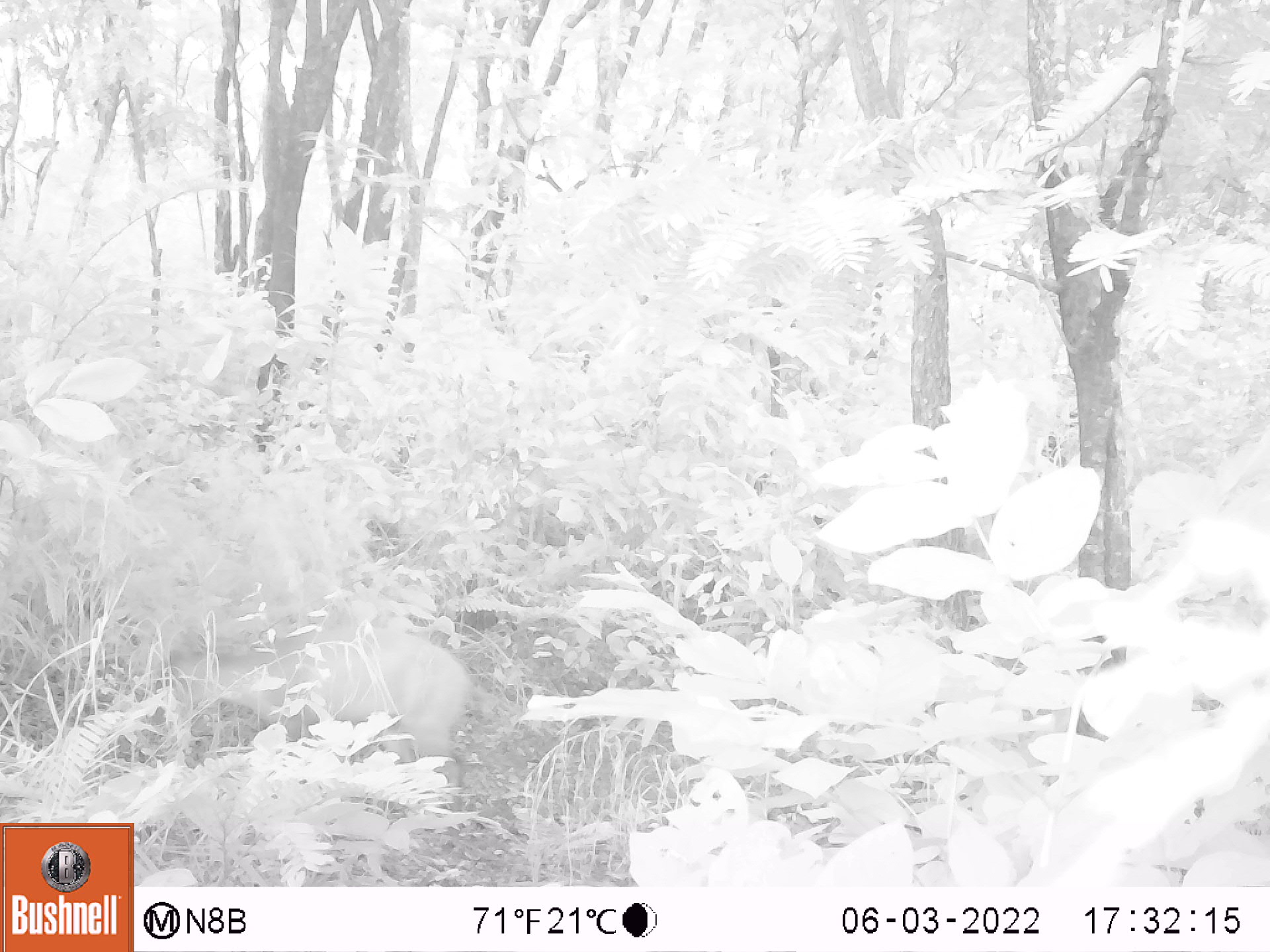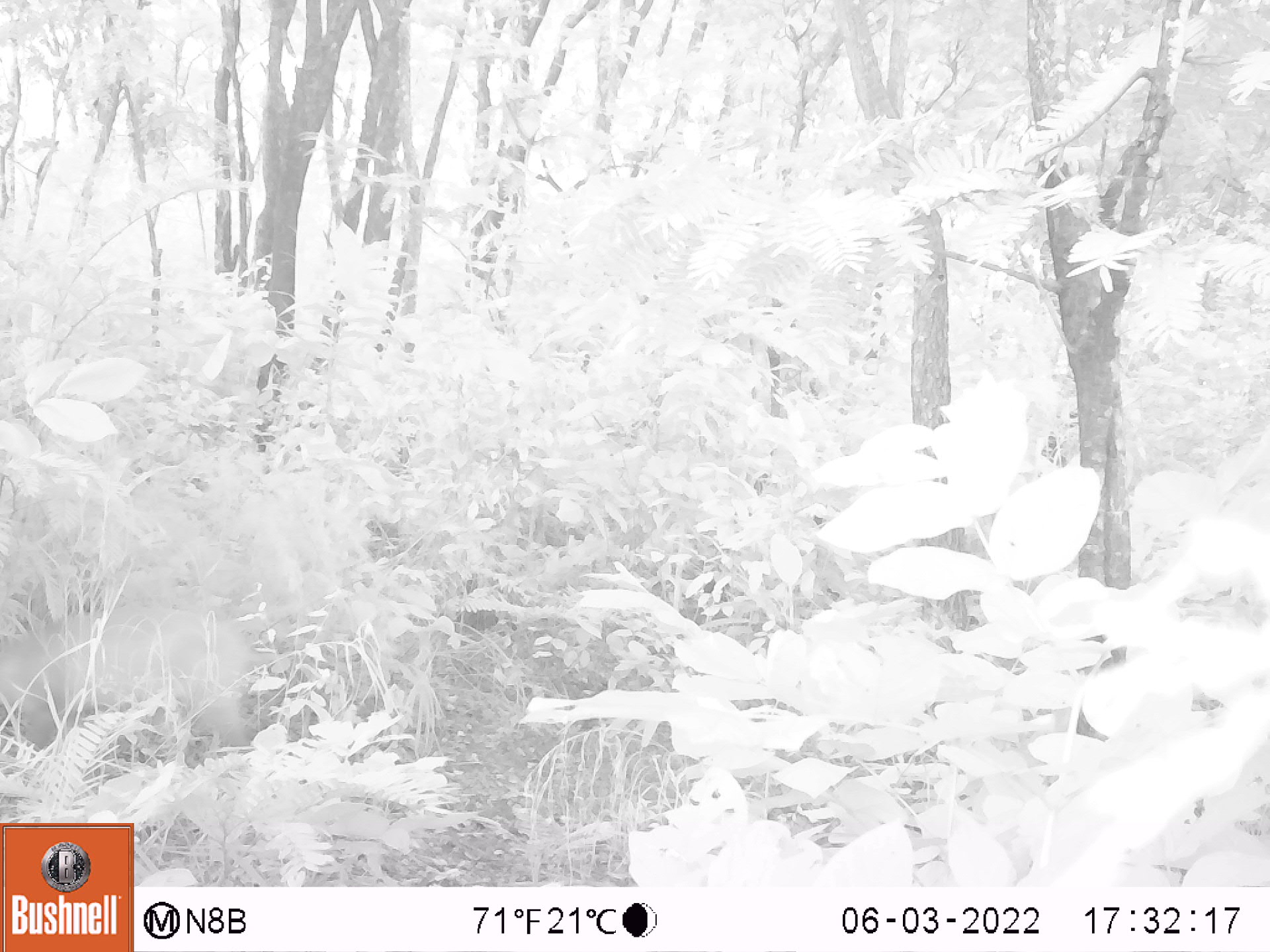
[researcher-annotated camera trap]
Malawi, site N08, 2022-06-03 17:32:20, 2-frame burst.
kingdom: Animalia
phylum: Chordata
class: Mammalia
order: Artiodactyla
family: Bovidae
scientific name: Antilopinae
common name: small antelope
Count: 1.